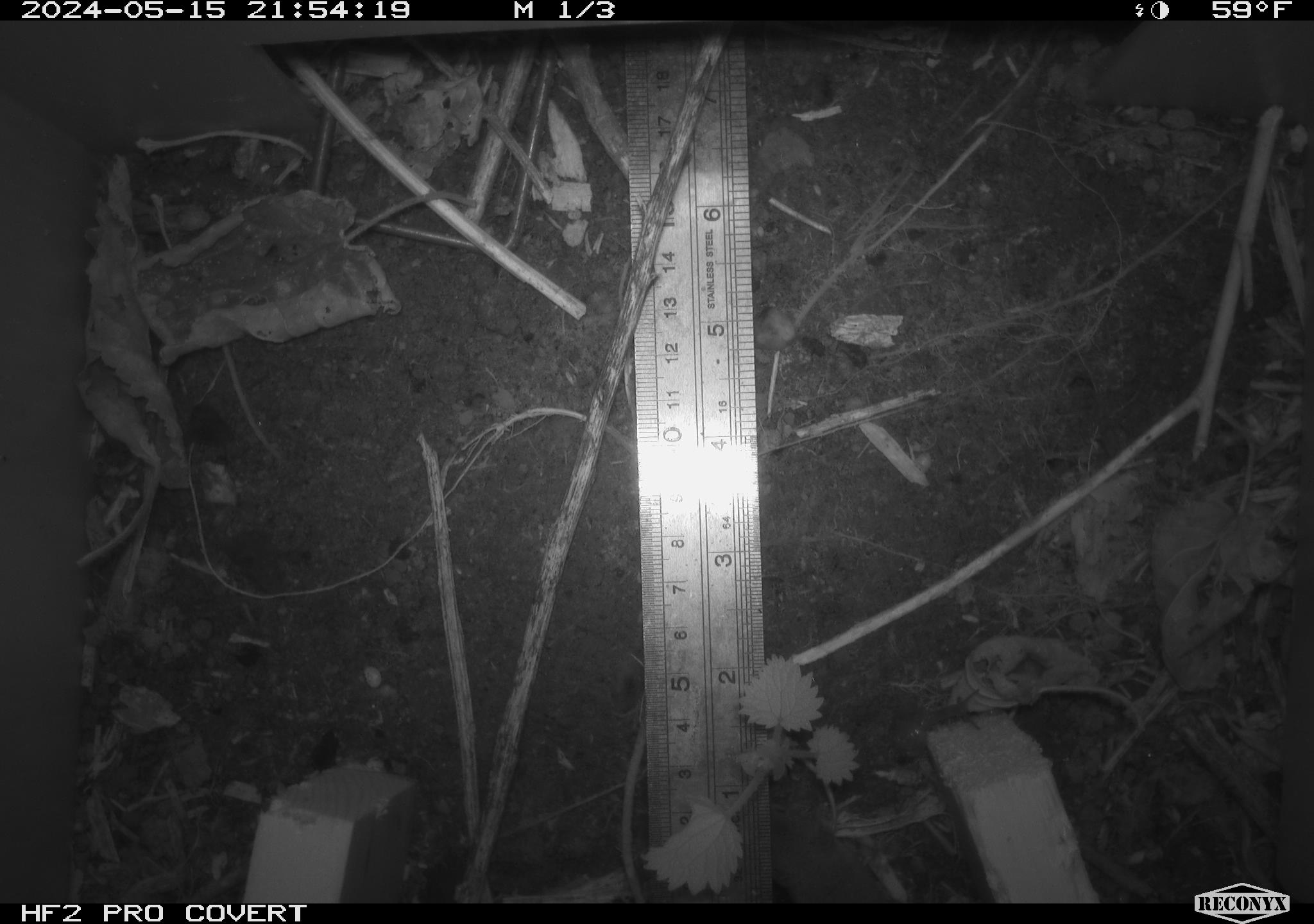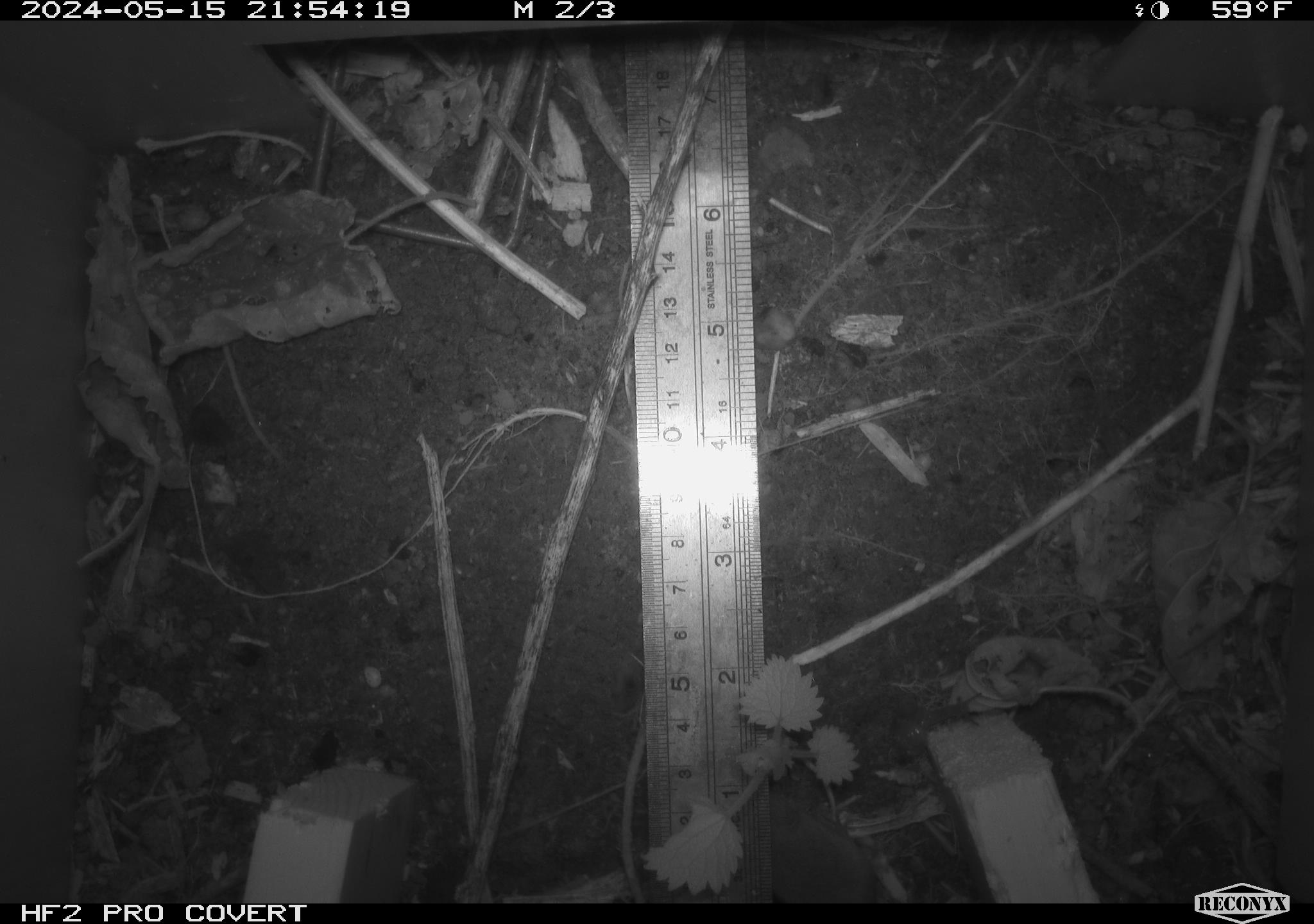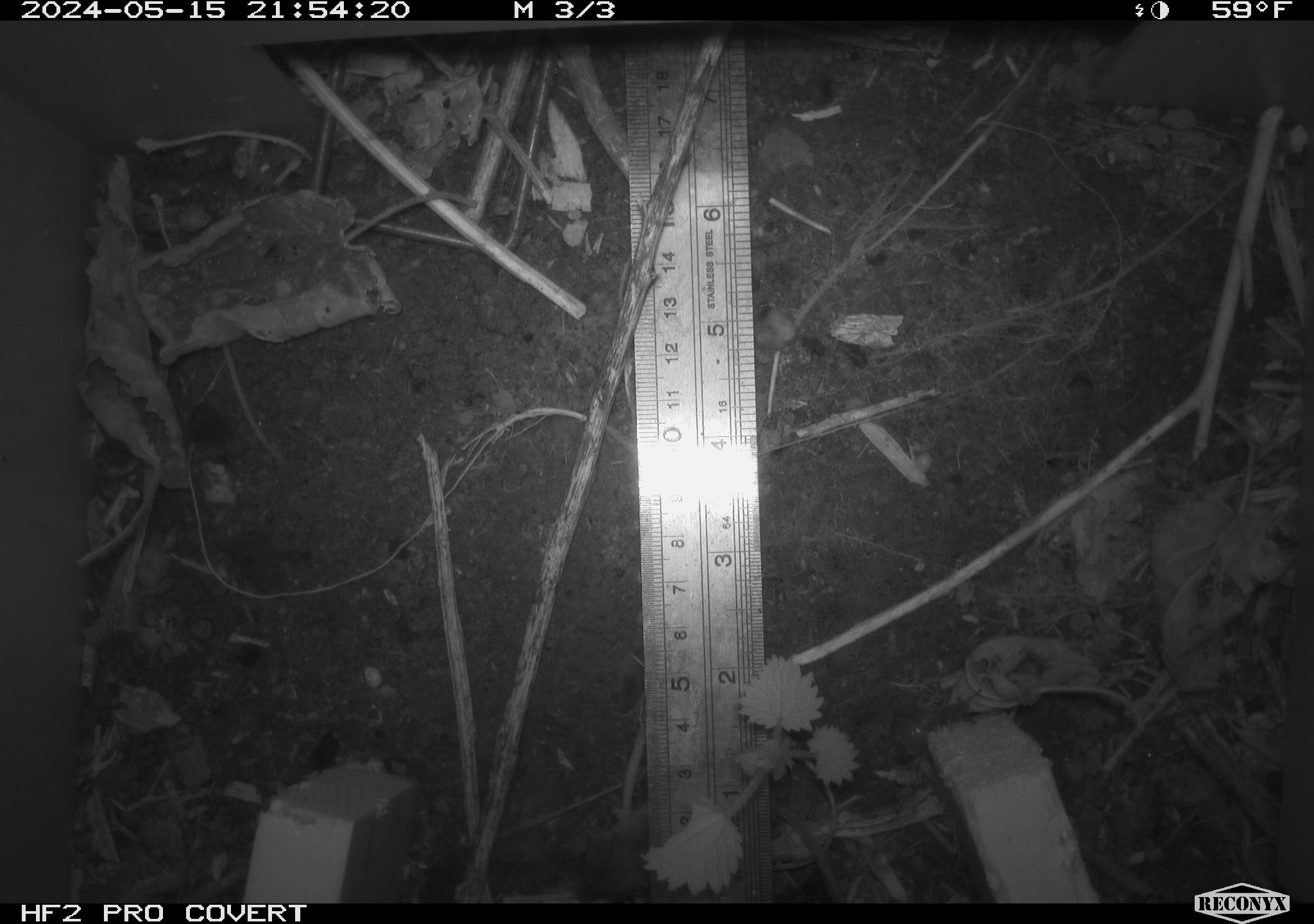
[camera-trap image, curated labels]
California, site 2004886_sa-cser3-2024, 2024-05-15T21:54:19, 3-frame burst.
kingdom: Animalia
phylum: Chordata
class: Mammalia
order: Eulipotyphla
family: Soricidae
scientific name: Soricidae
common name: shrews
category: soricidae family